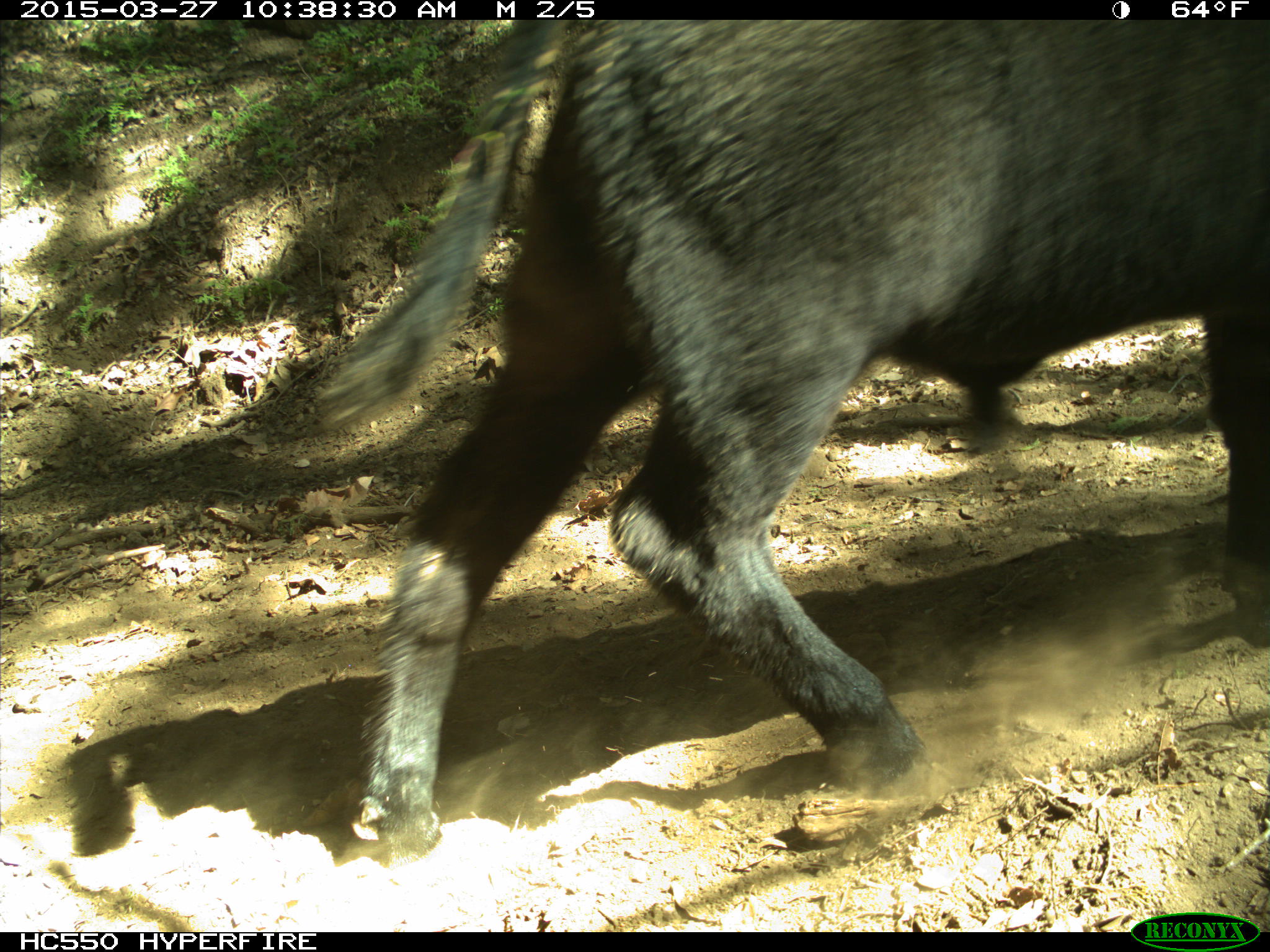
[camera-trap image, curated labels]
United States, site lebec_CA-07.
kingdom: Animalia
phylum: Chordata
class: Mammalia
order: Artiodactyla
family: Bovidae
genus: Bos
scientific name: Bos taurus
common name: domestic cow